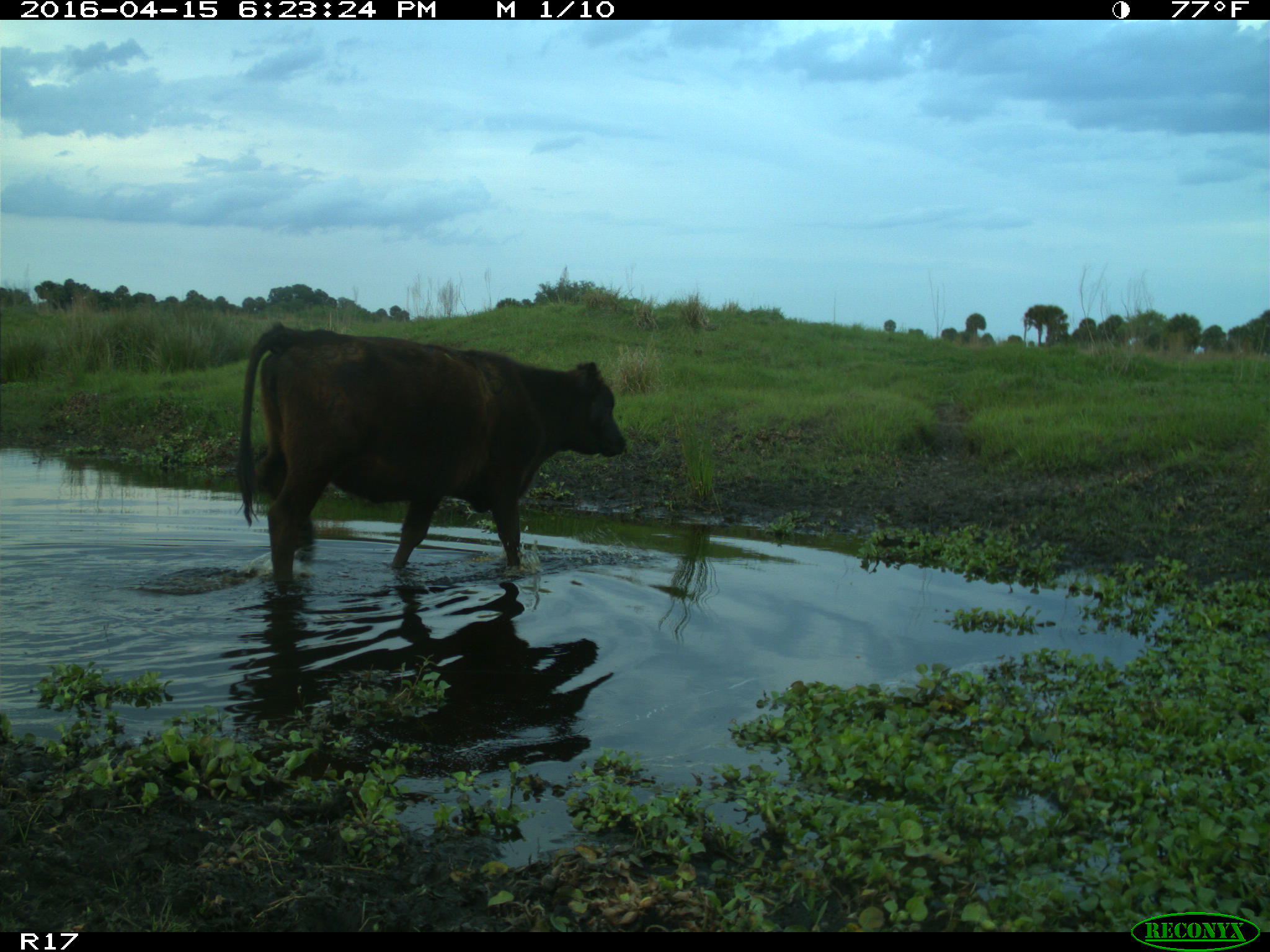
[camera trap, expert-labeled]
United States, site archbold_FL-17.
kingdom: Animalia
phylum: Chordata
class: Mammalia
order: Artiodactyla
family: Bovidae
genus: Bos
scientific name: Bos taurus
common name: domestic cow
Bos taurus (domestic cow).